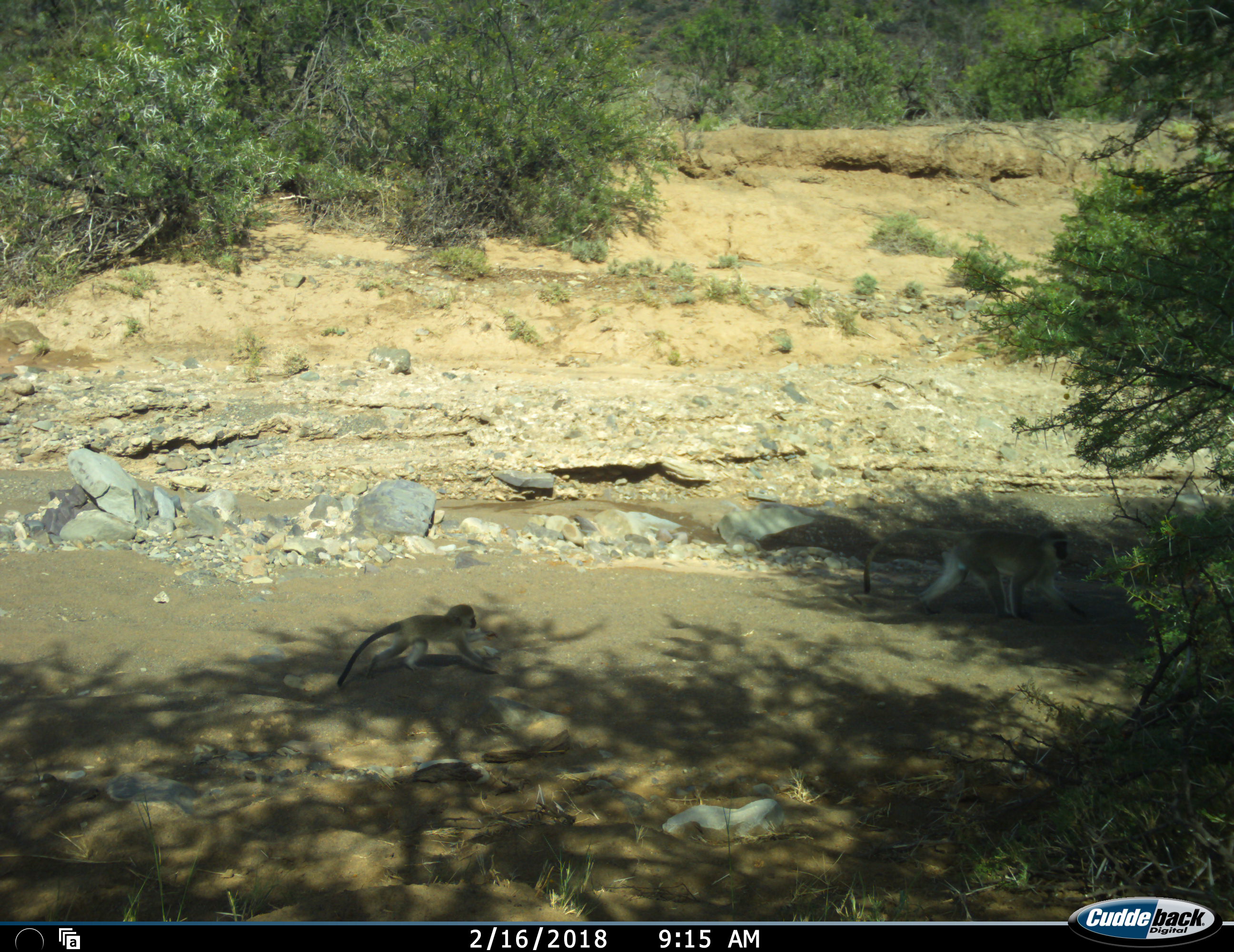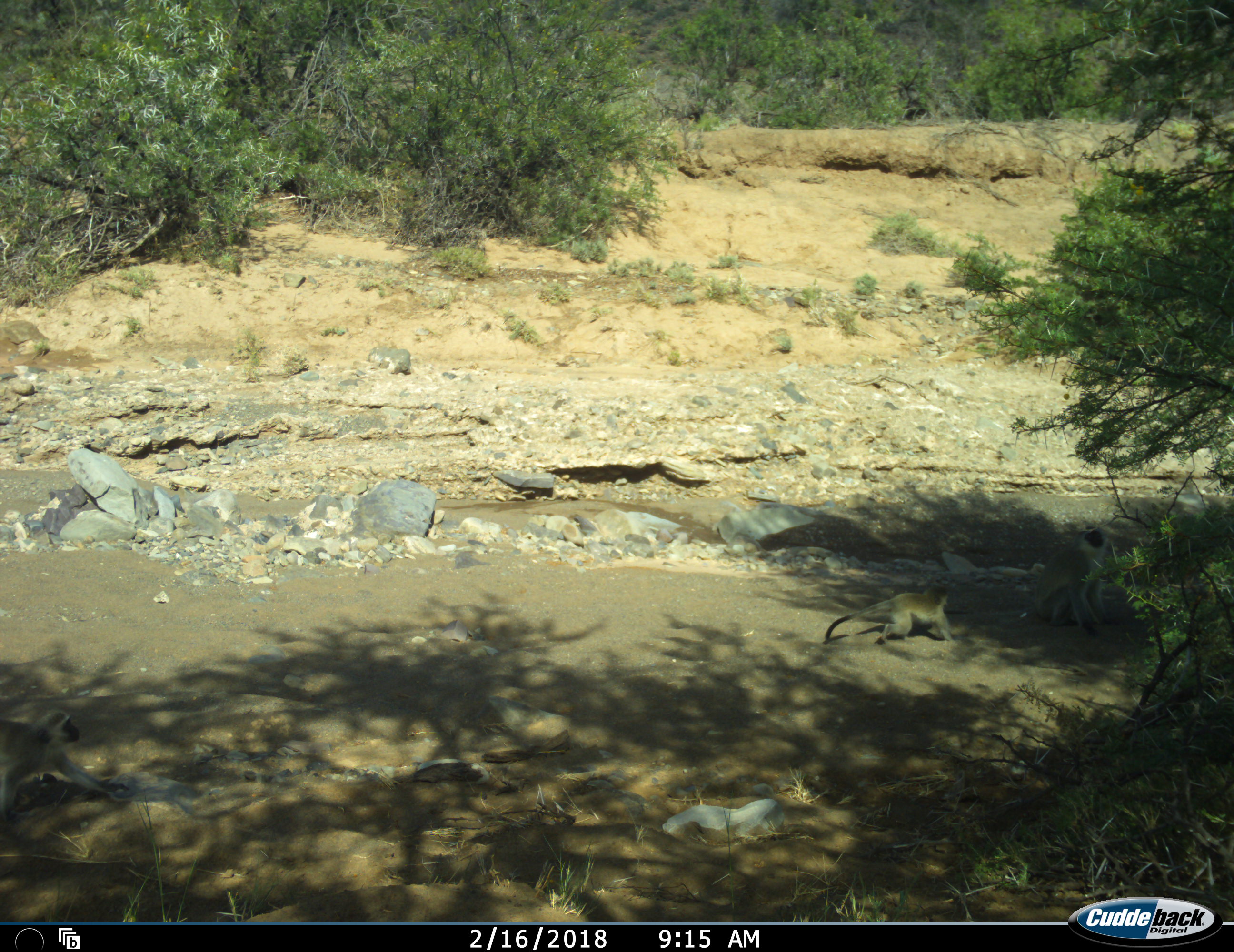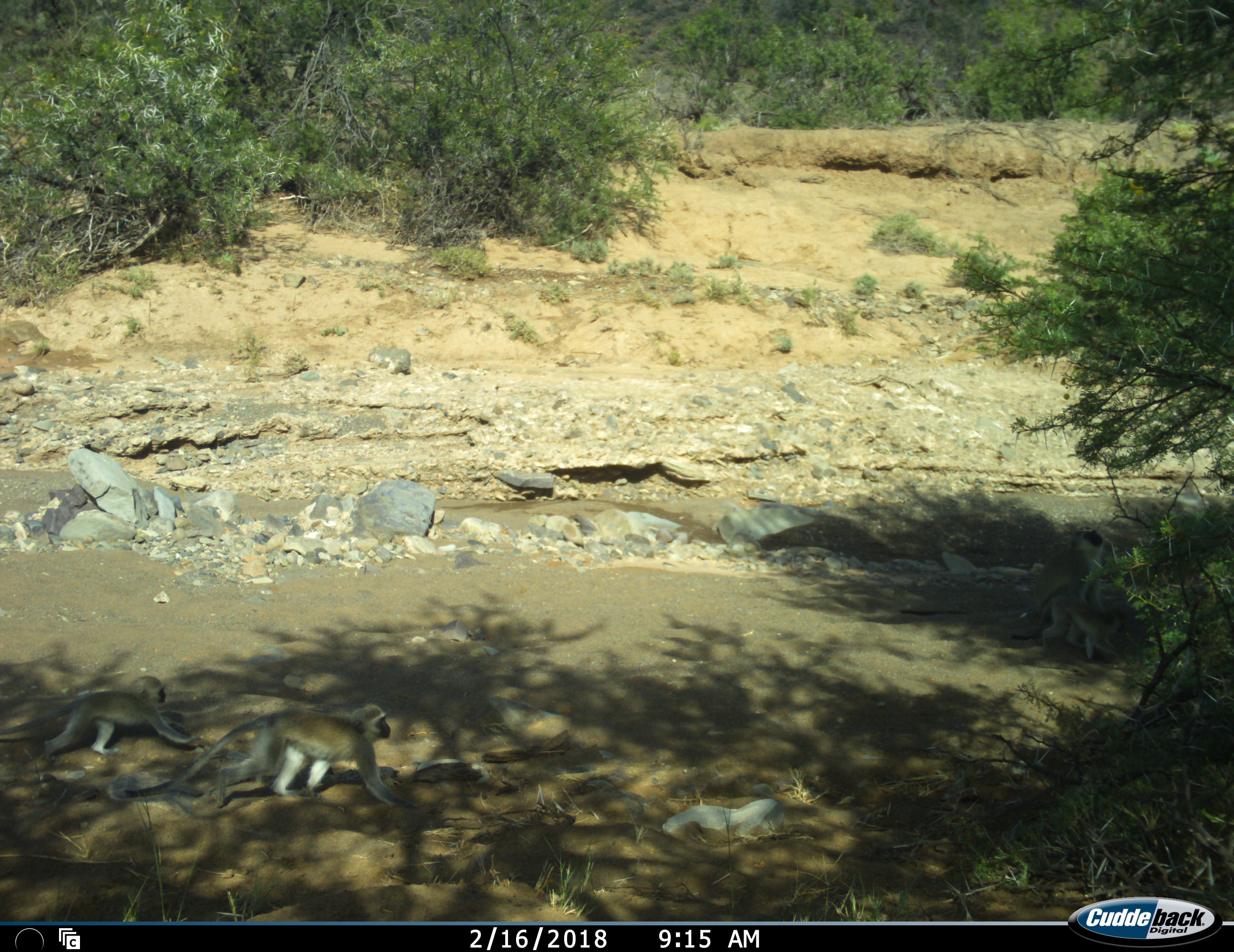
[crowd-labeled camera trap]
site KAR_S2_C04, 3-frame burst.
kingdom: Animalia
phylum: Chordata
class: Mammalia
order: Primates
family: Cercopithecidae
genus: Chlorocebus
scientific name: Chlorocebus pygerythrus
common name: vervet monkey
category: monkeyvervet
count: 4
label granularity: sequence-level